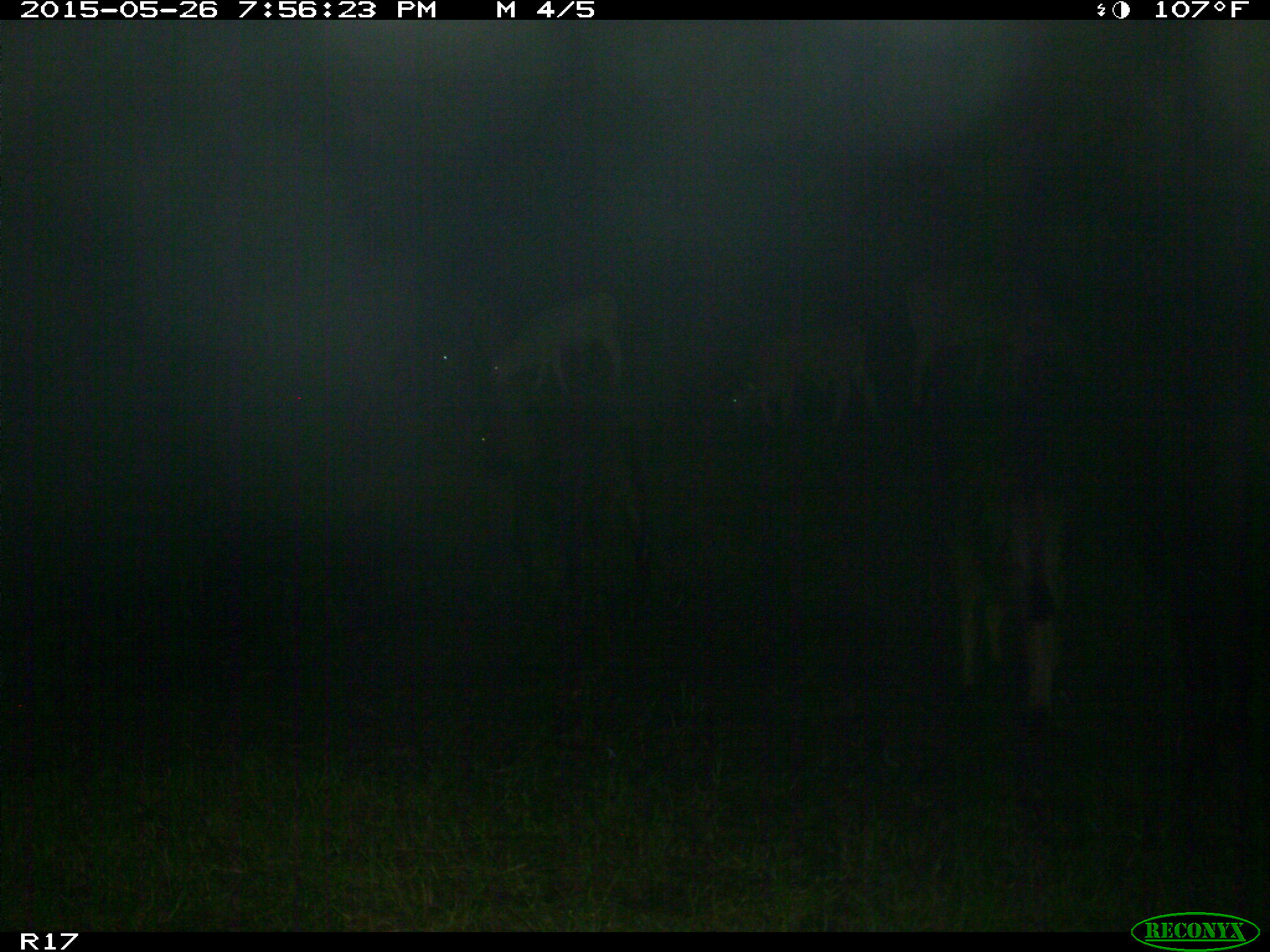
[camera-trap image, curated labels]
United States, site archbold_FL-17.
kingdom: Animalia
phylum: Chordata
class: Mammalia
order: Artiodactyla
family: Bovidae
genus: Bos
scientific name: Bos taurus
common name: domestic cow